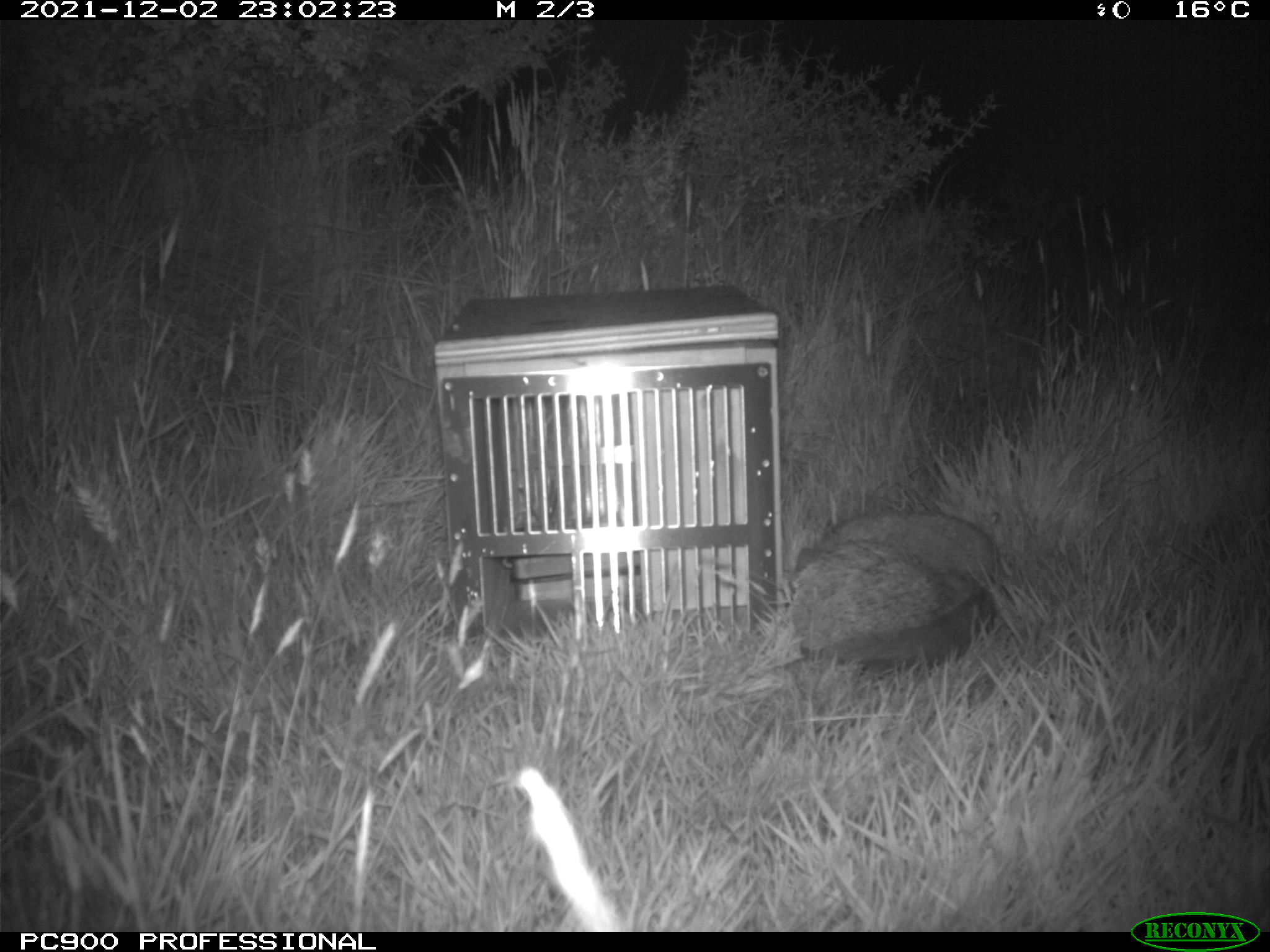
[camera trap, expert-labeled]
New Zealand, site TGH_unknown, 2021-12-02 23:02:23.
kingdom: Animalia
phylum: Chordata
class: Mammalia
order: Eulipotyphla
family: Erinaceidae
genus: Erinaceus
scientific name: Erinaceus europaeus europaeus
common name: european hedgehog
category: hedgehog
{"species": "hedgehog (european hedgehog) (Erinaceus europaeus europaeus)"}